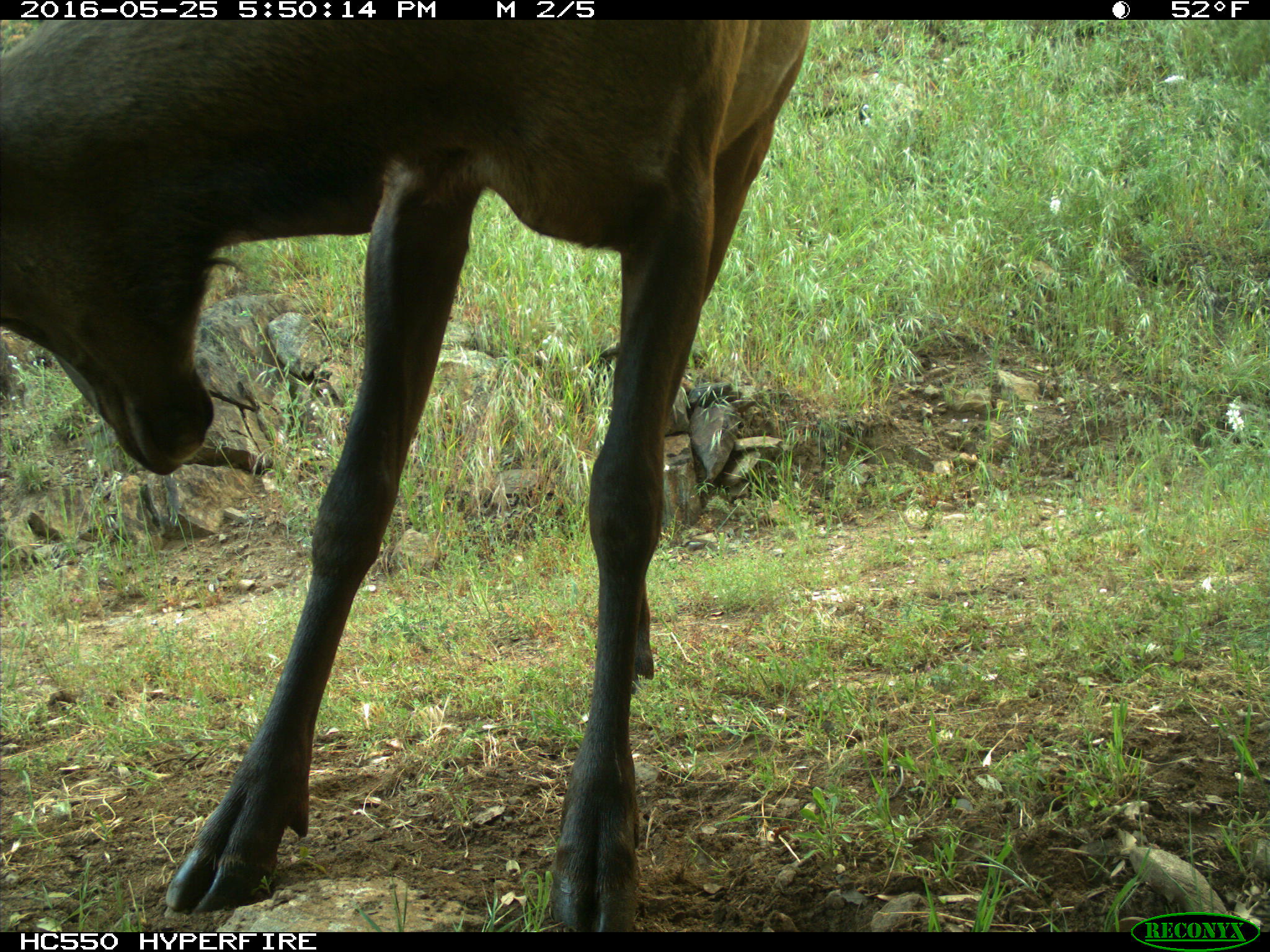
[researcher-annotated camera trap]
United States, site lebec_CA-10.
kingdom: Animalia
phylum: Chordata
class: Mammalia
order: Artiodactyla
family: Cervidae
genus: Cervus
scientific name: Cervus canadensis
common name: elk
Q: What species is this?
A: Cervus canadensis (elk).